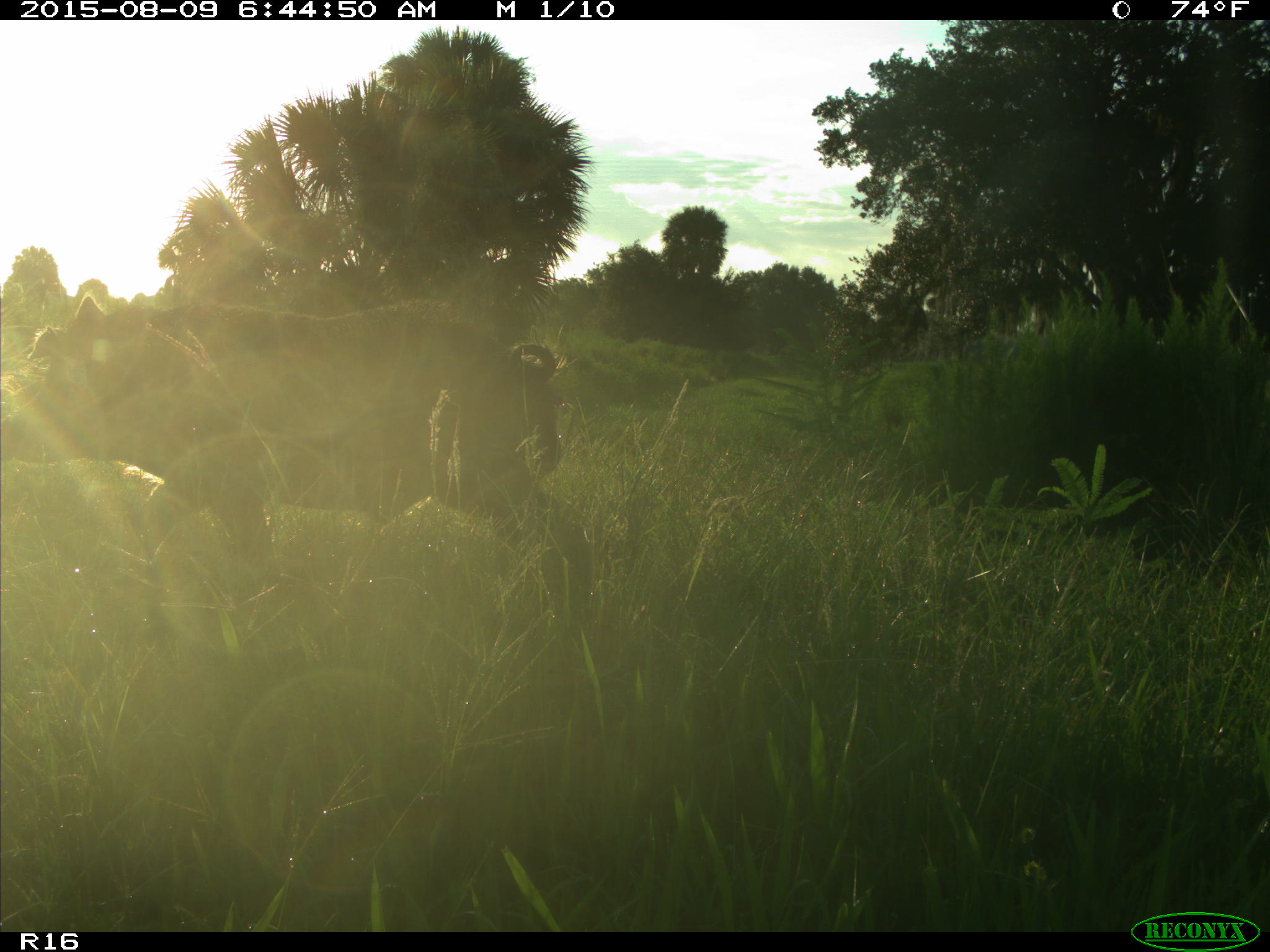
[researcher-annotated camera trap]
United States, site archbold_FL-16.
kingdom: Animalia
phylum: Chordata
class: Mammalia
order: Artiodactyla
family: Suidae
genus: Sus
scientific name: Sus scrofa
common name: wild boar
Sus scrofa (wild boar).